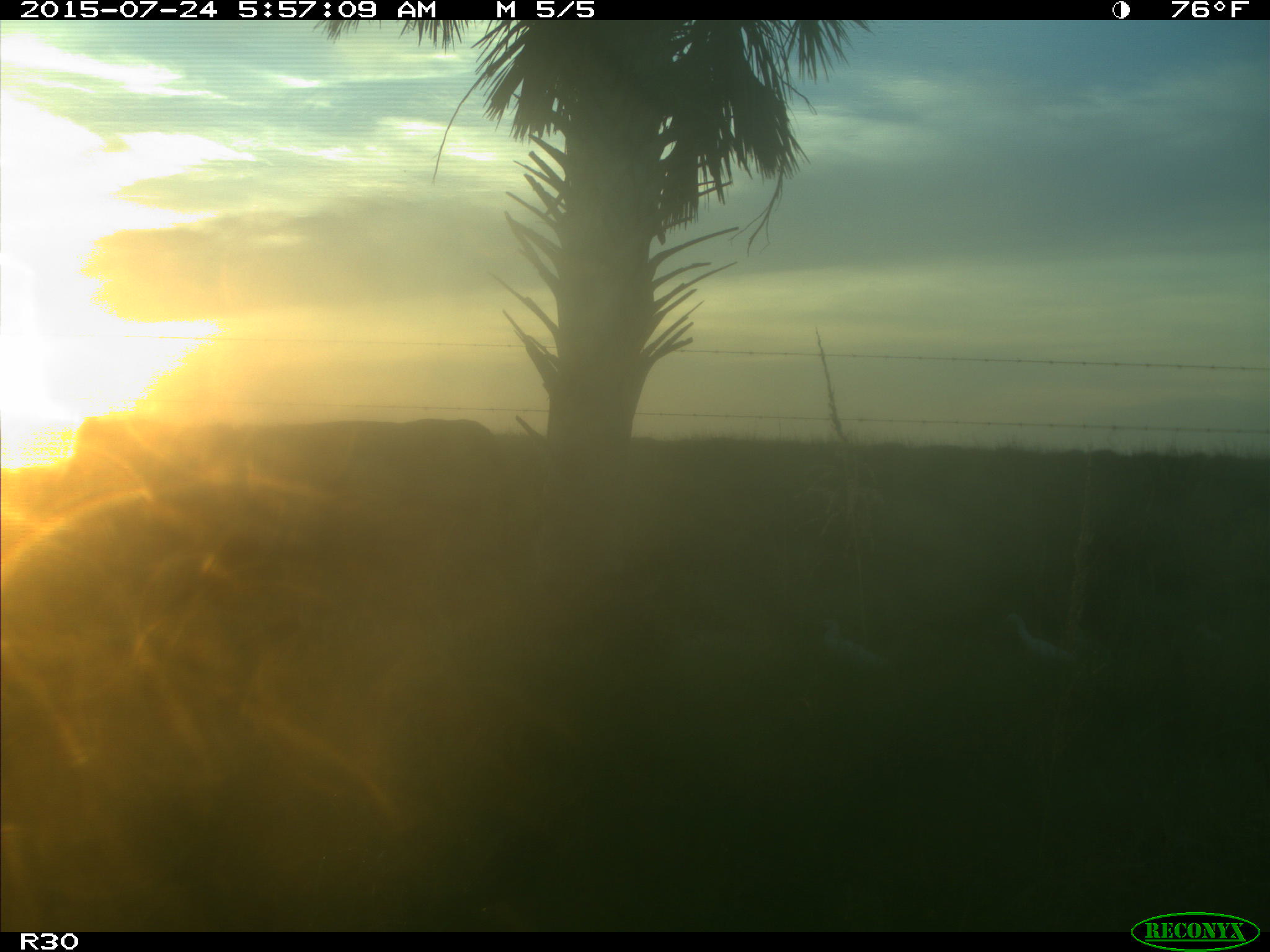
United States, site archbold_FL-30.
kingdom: Animalia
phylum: Chordata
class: Mammalia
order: Artiodactyla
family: Bovidae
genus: Bos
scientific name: Bos taurus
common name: domestic cow